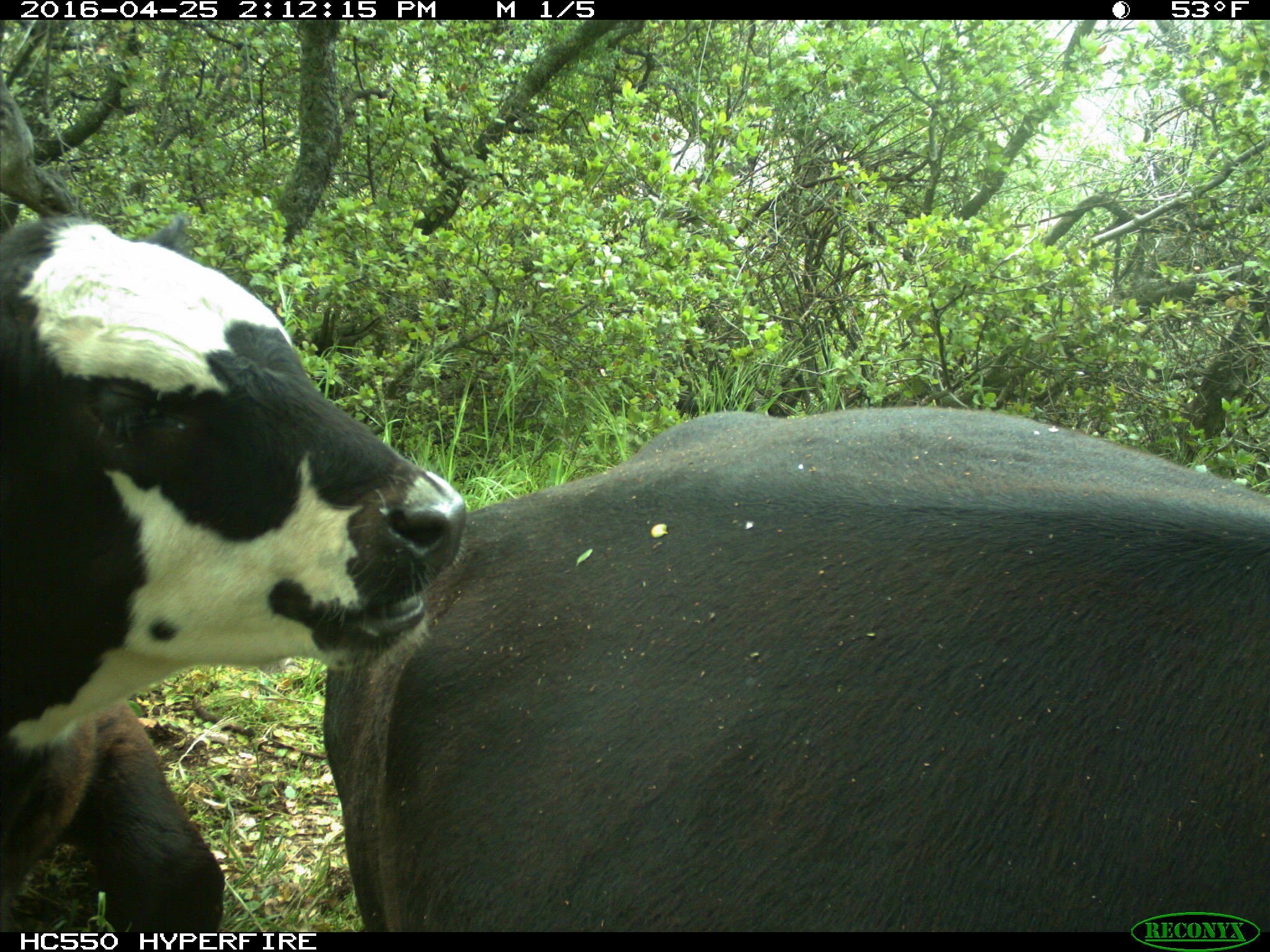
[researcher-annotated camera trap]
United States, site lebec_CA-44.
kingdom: Animalia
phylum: Chordata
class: Mammalia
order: Artiodactyla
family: Bovidae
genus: Bos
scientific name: Bos taurus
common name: domestic cow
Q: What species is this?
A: Bos taurus (domestic cow).